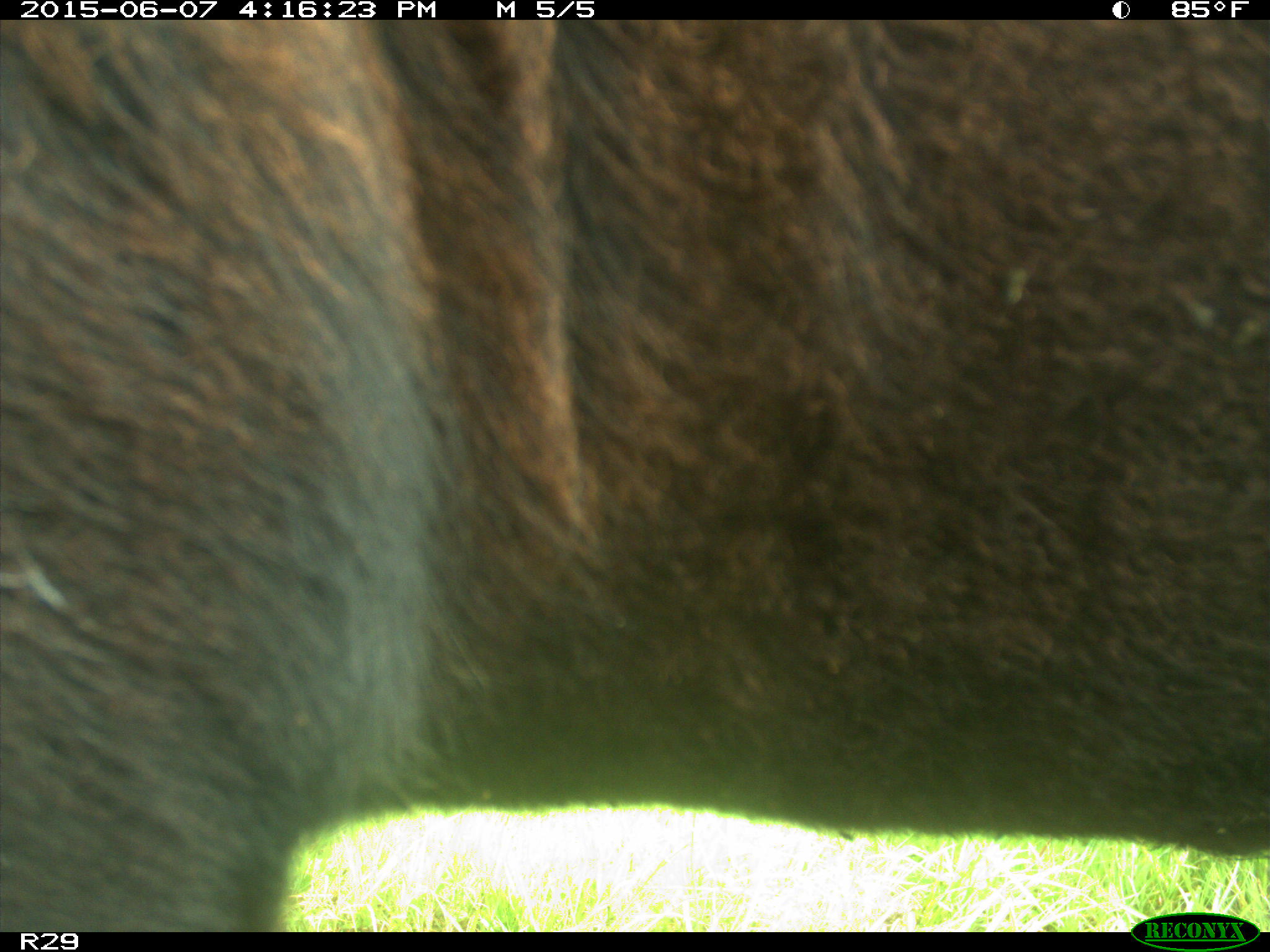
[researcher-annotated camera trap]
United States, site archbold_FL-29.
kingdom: Animalia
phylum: Chordata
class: Mammalia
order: Artiodactyla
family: Bovidae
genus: Bos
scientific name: Bos taurus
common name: domestic cow